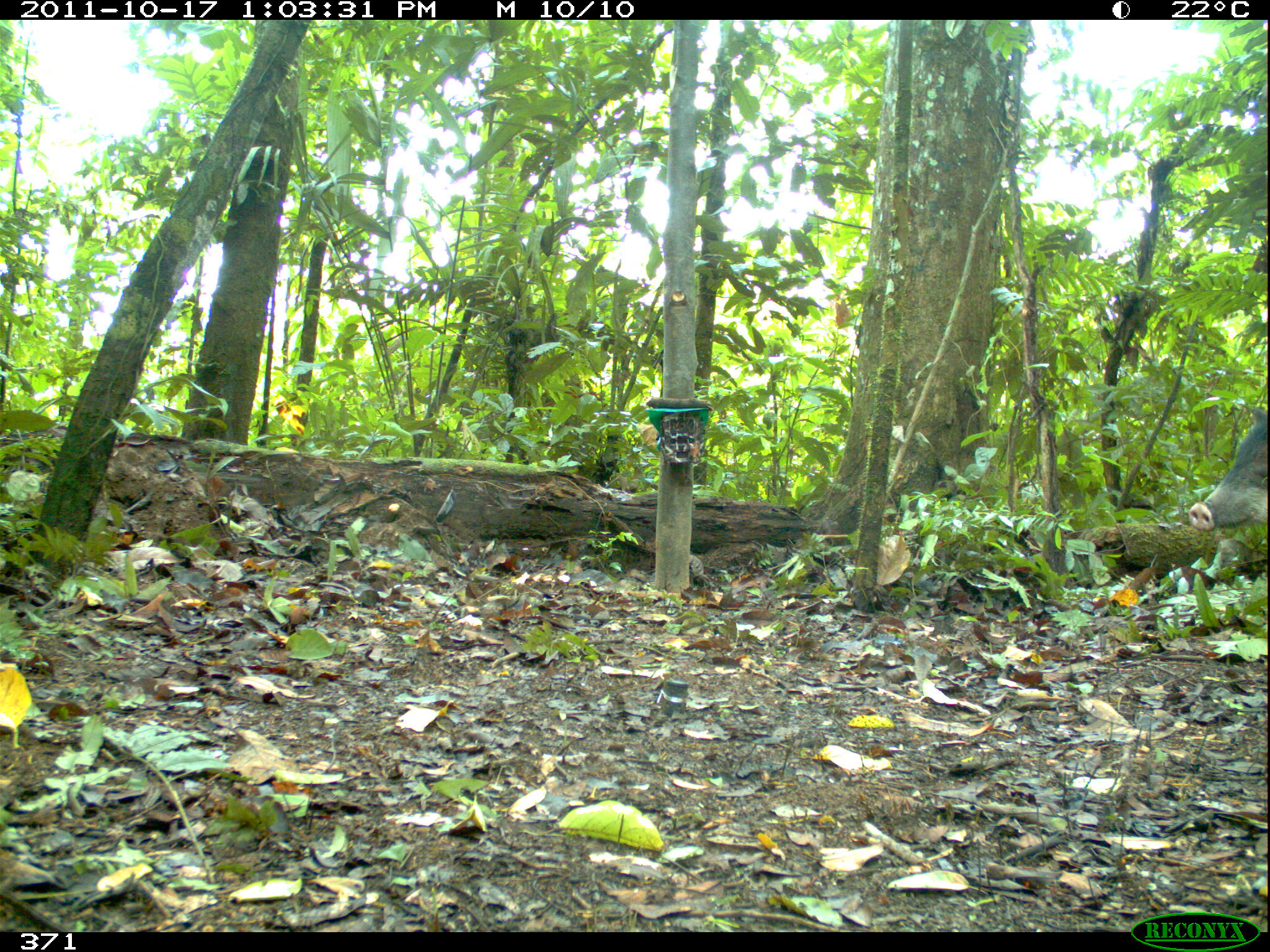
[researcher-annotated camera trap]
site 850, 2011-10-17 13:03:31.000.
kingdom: Animalia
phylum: Chordata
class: Mammalia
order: Artiodactyla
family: Tayassuidae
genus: Tayassu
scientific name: Tayassu pecari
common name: white-lipped peccary